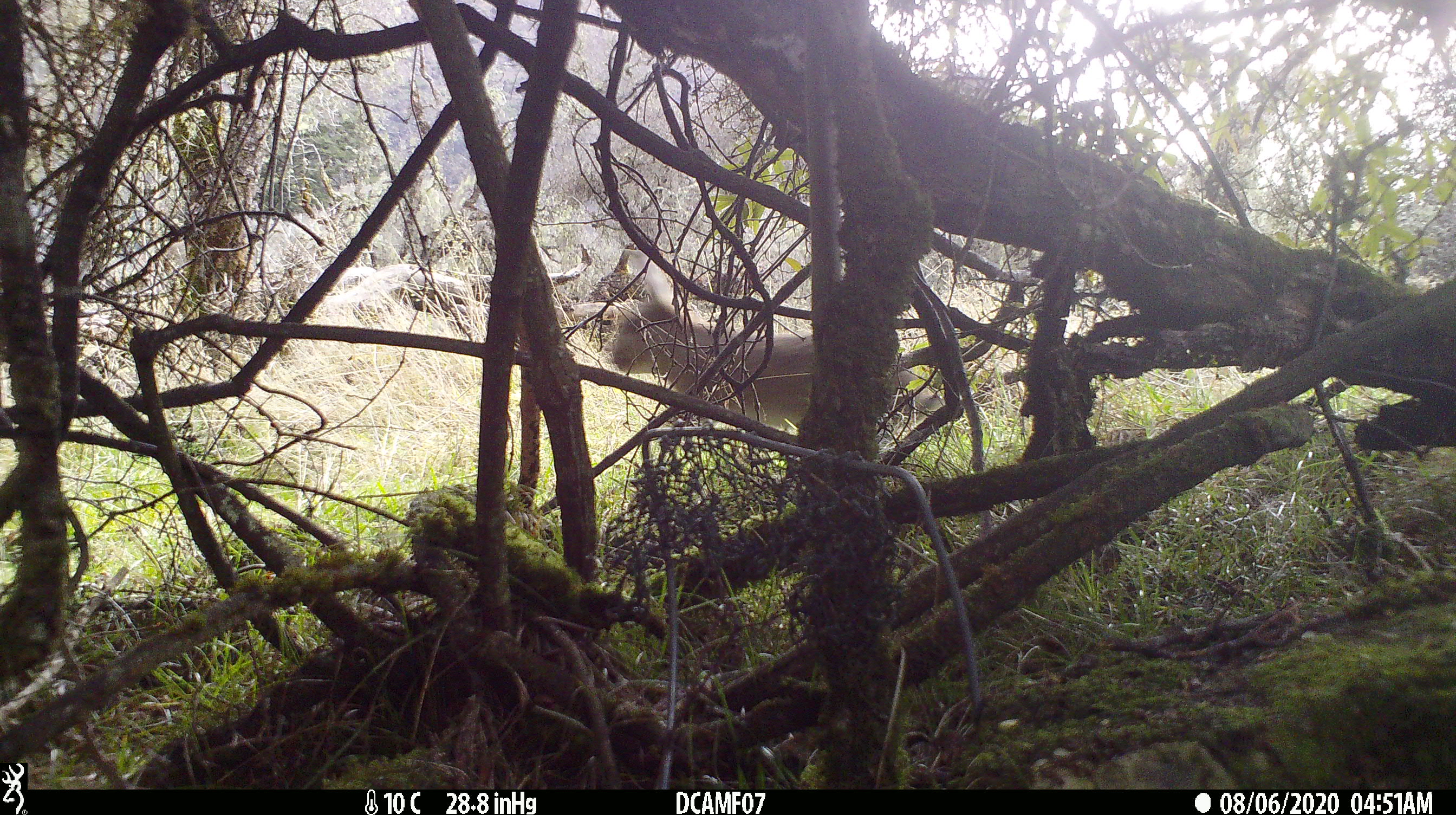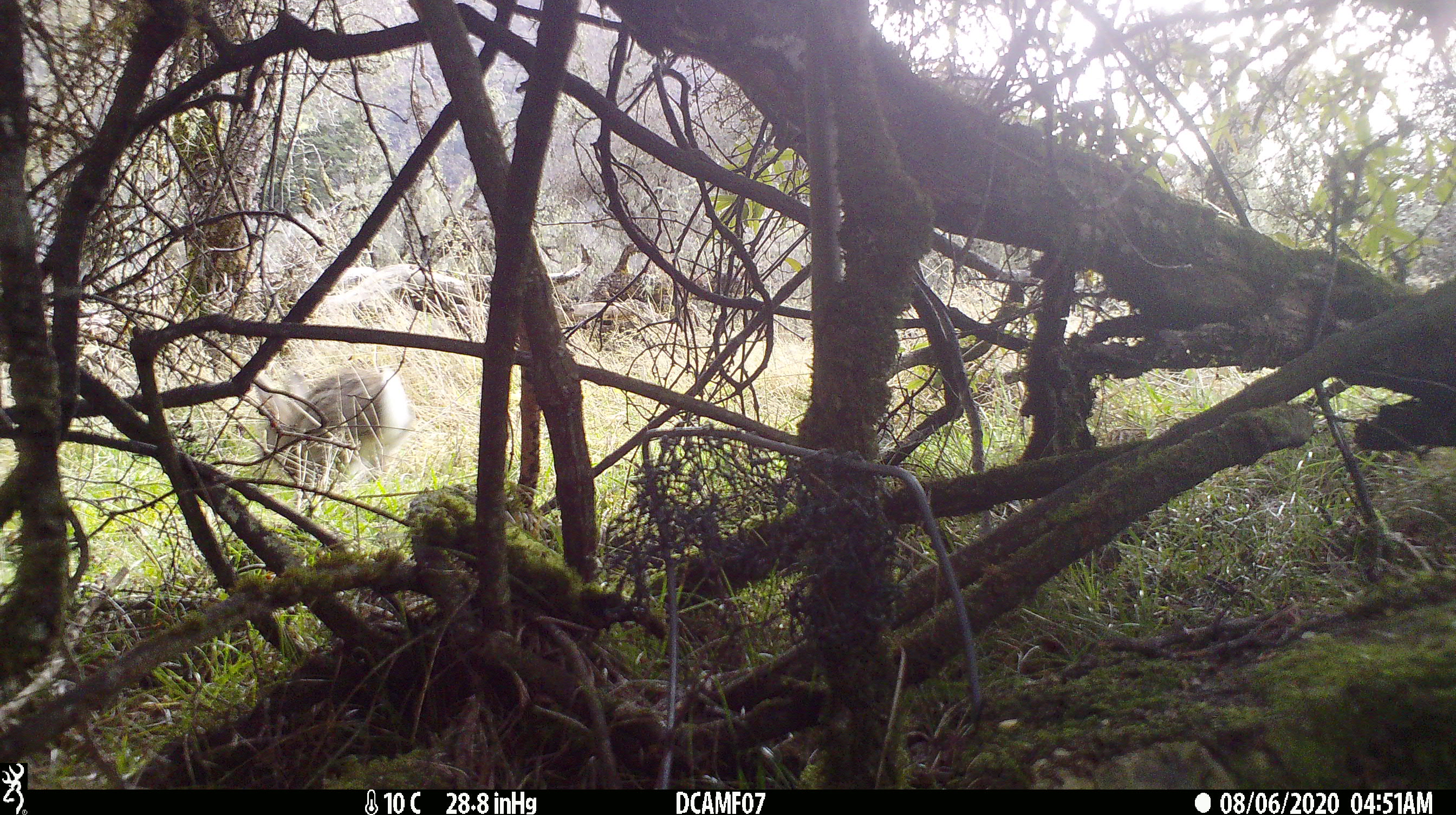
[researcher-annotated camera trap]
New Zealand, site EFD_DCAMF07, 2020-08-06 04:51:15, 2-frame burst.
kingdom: Animalia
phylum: Chordata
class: Mammalia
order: Lagomorpha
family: Leporidae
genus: Oryctolagus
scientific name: Oryctolagus cuniculus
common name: european rabbit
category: rabbit